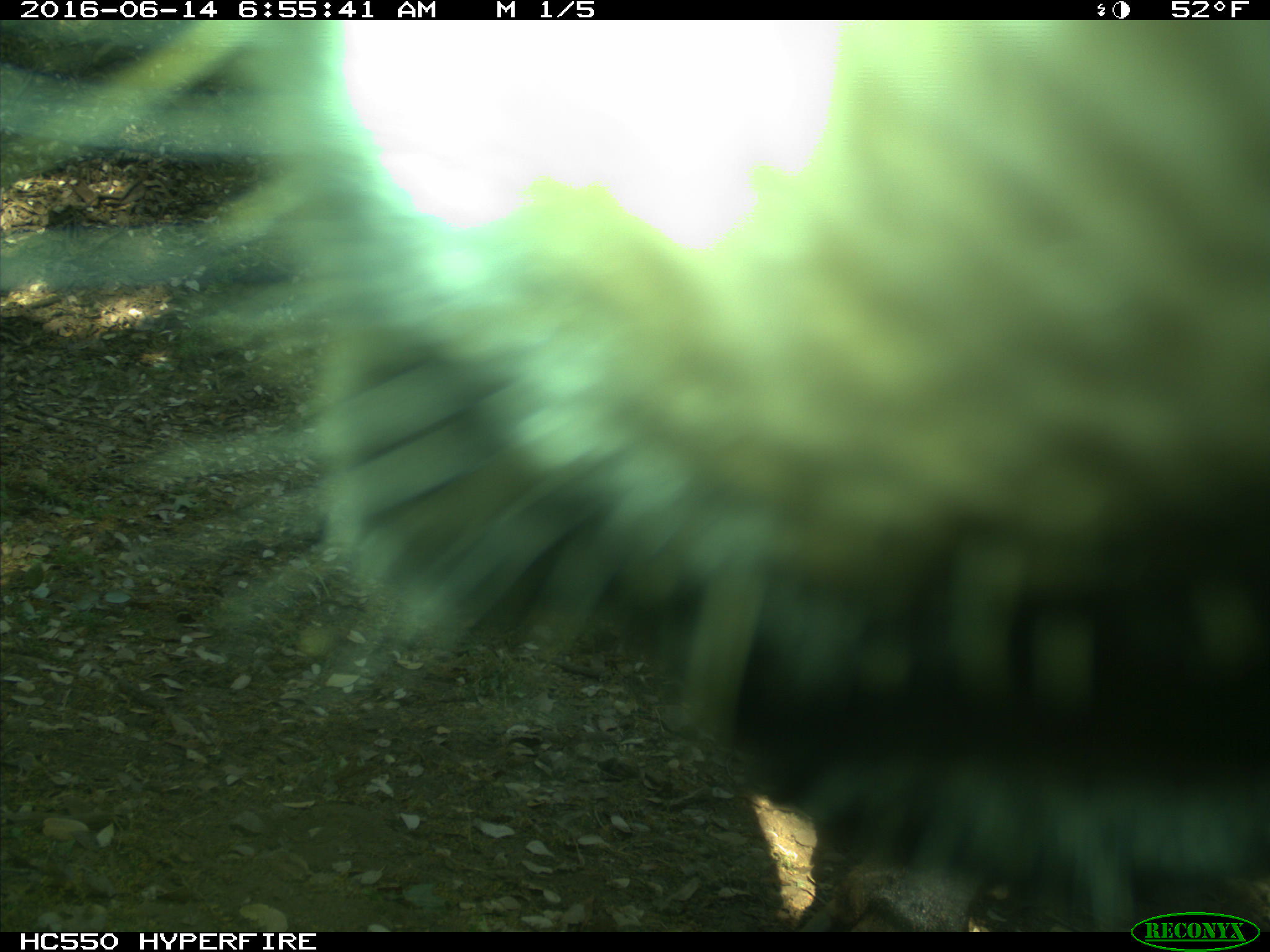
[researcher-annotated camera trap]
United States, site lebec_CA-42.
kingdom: Animalia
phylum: Chordata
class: Mammalia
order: Artiodactyla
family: Bovidae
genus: Bos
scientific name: Bos taurus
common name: domestic cow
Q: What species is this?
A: Bos taurus (domestic cow).